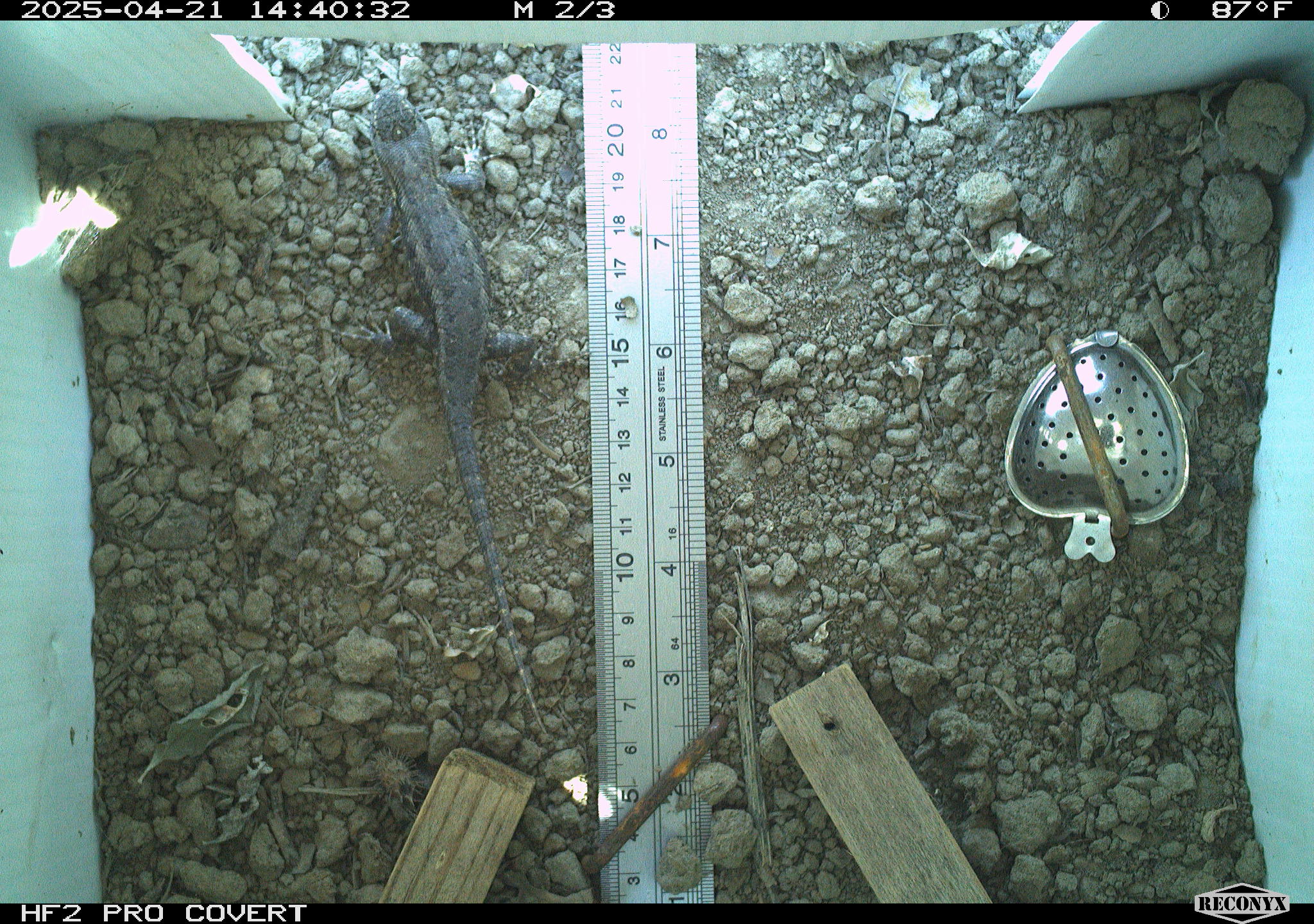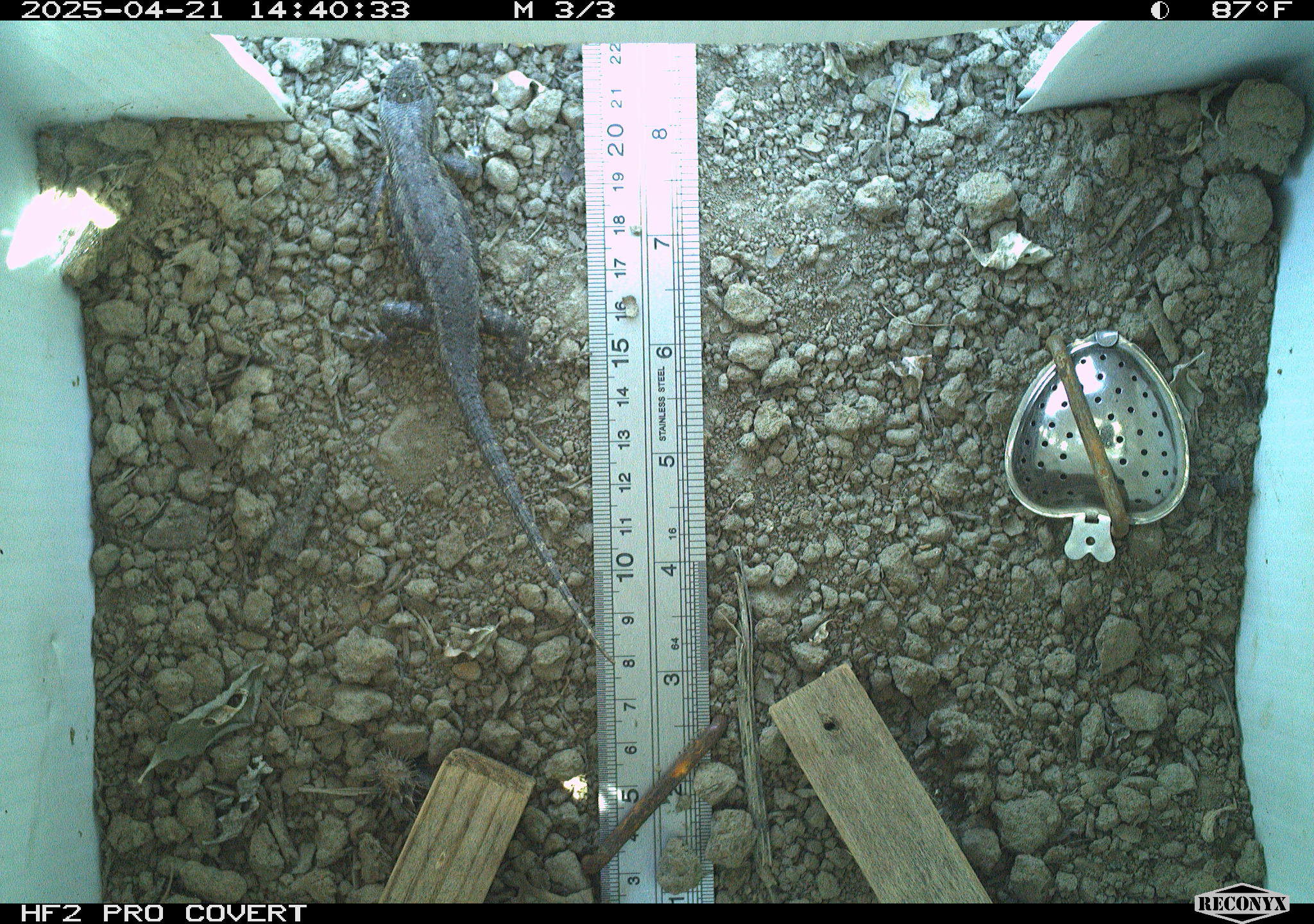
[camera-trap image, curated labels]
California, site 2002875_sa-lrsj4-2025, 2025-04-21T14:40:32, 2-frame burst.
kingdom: Animalia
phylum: Chordata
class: Reptilia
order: Squamata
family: Phrynosomatidae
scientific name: Phrynosomatidae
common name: north american spiny lizards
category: sceloporus/uta species